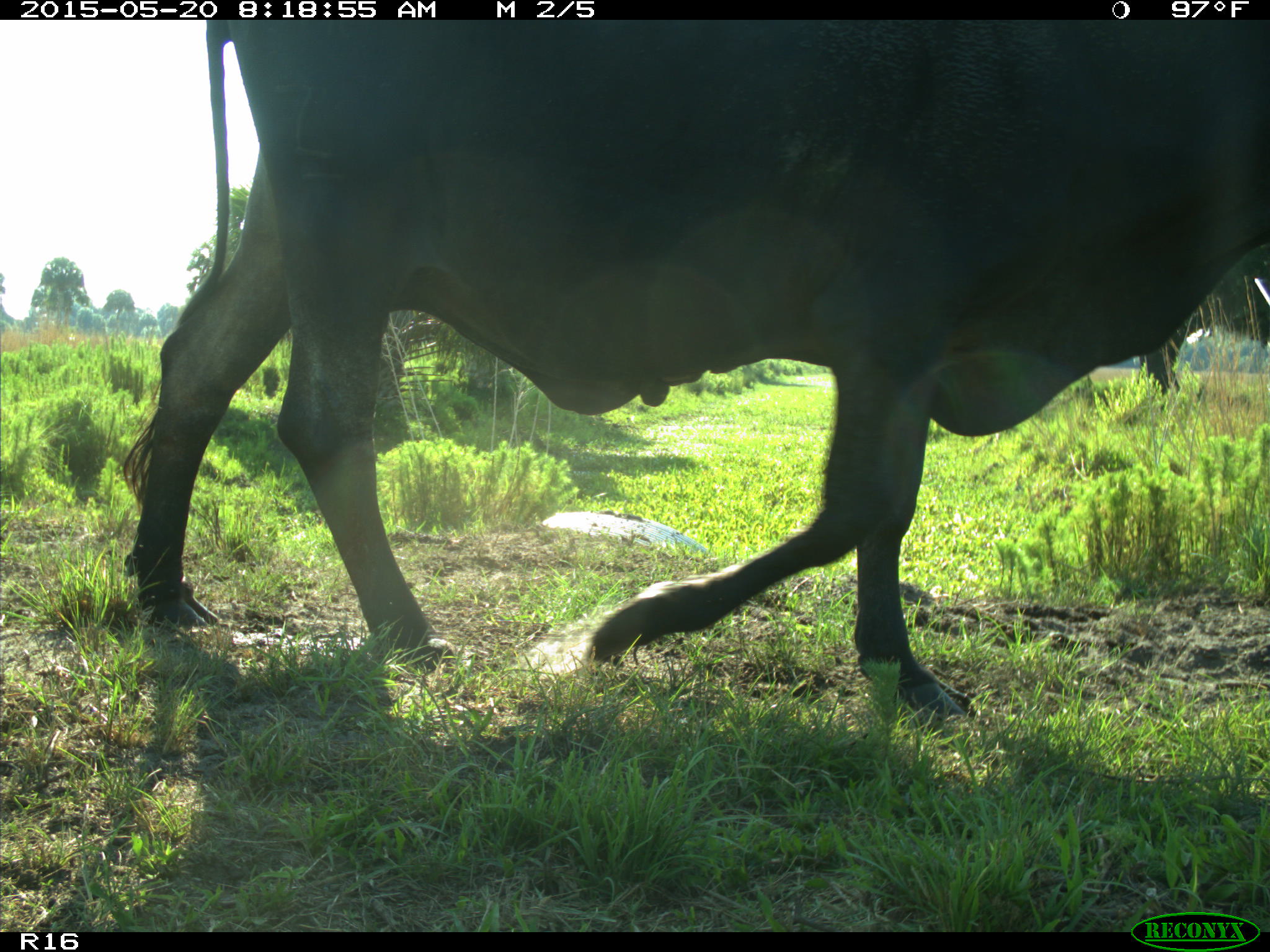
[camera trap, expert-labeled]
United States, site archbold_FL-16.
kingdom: Animalia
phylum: Chordata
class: Mammalia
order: Artiodactyla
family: Bovidae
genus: Bos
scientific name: Bos taurus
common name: domestic cow